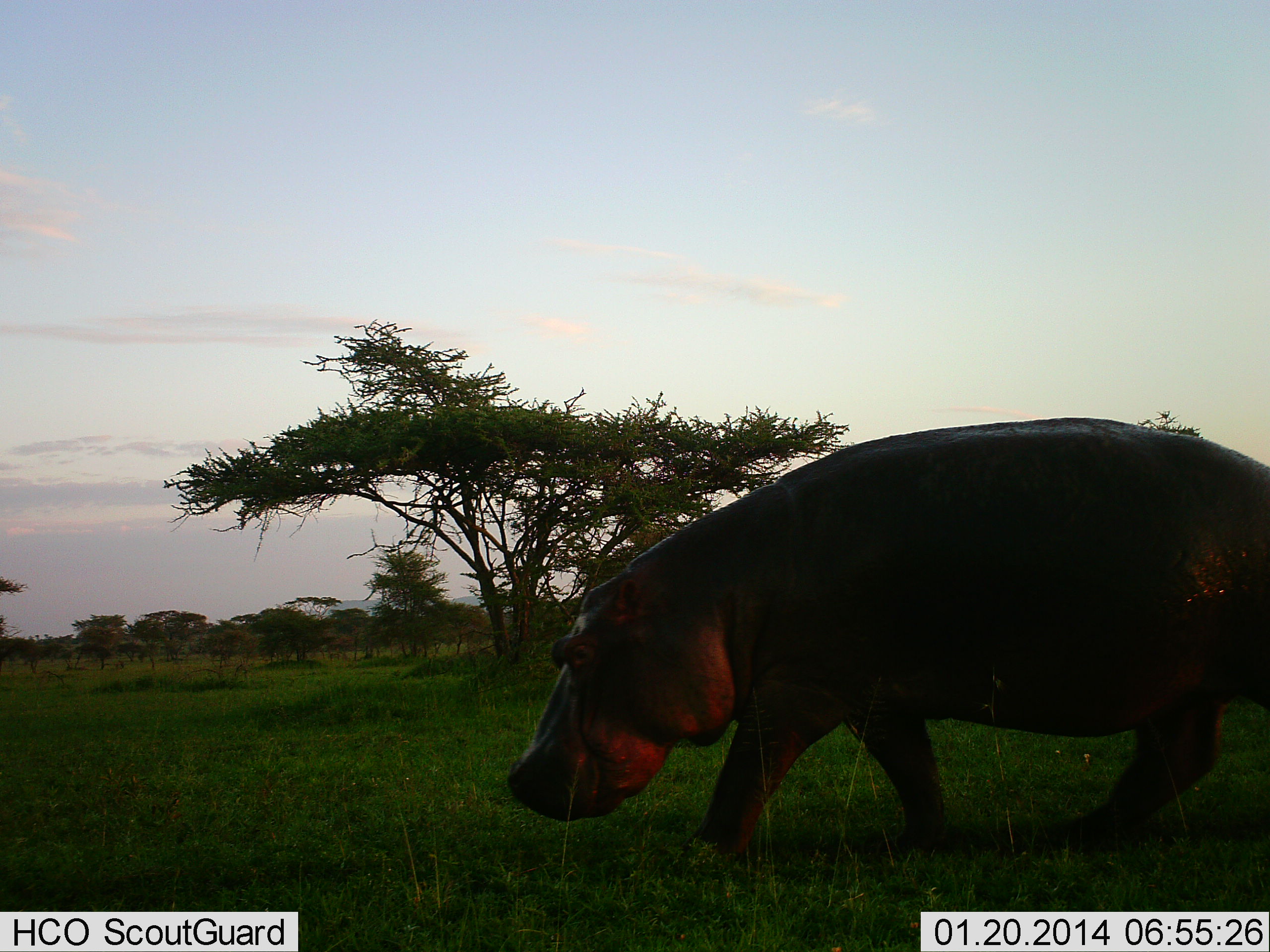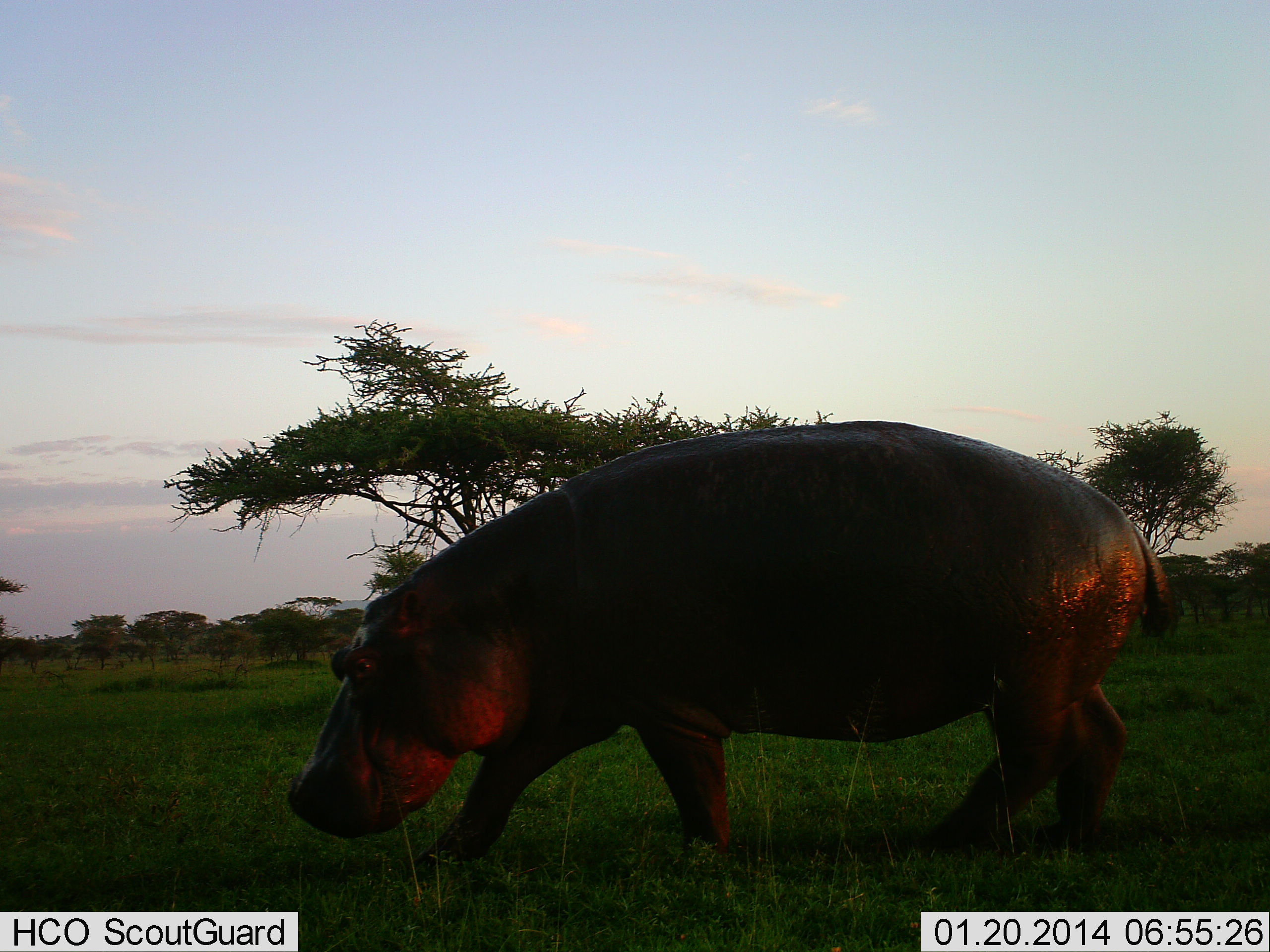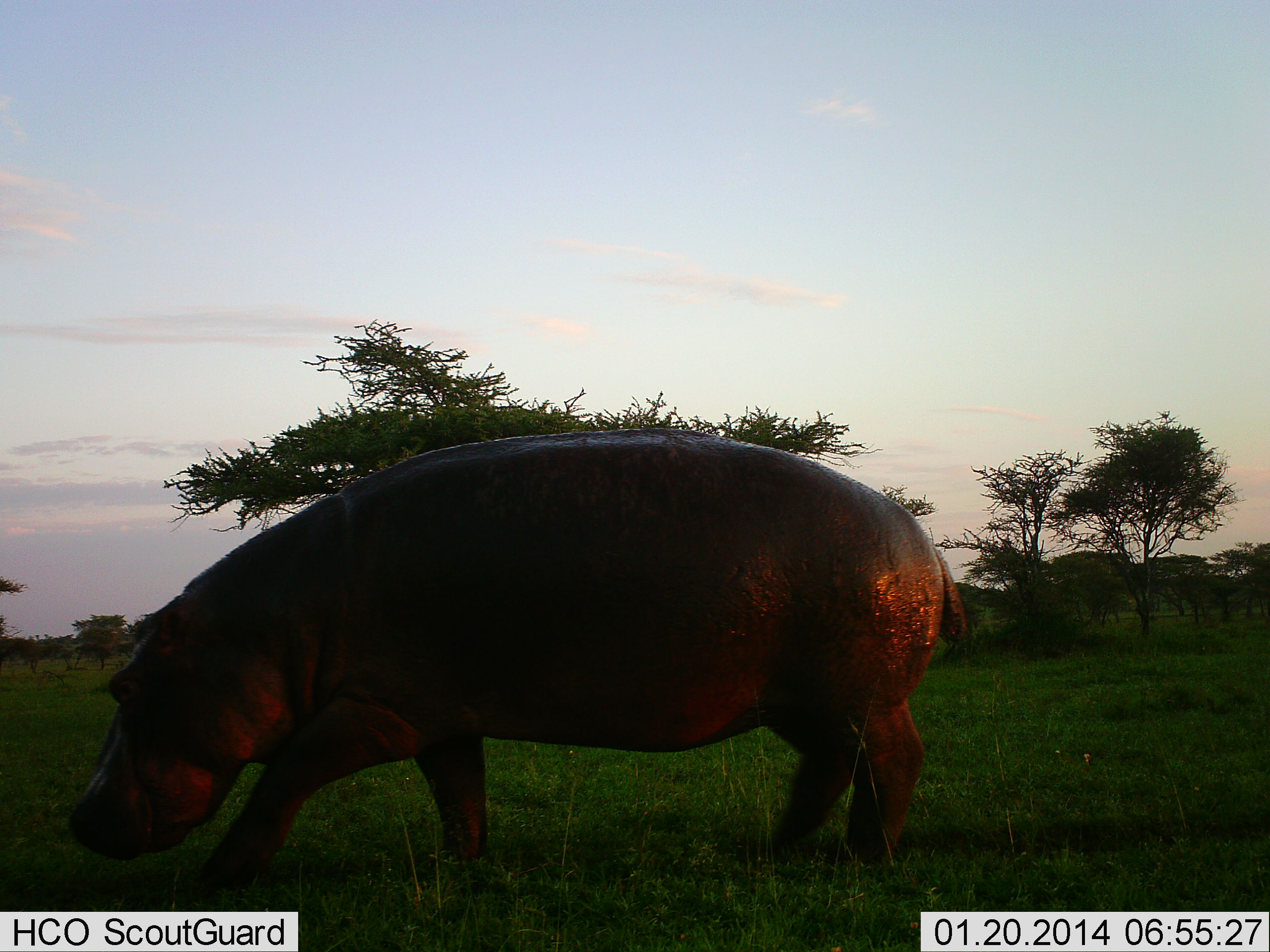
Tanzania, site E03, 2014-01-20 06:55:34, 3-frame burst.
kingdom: Animalia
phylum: Chordata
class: Mammalia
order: Artiodactyla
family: Hippopotamidae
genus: Hippopotamus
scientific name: Hippopotamus amphibius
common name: hippopotamus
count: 1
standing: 5%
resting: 0%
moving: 97%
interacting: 0%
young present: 3%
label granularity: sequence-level